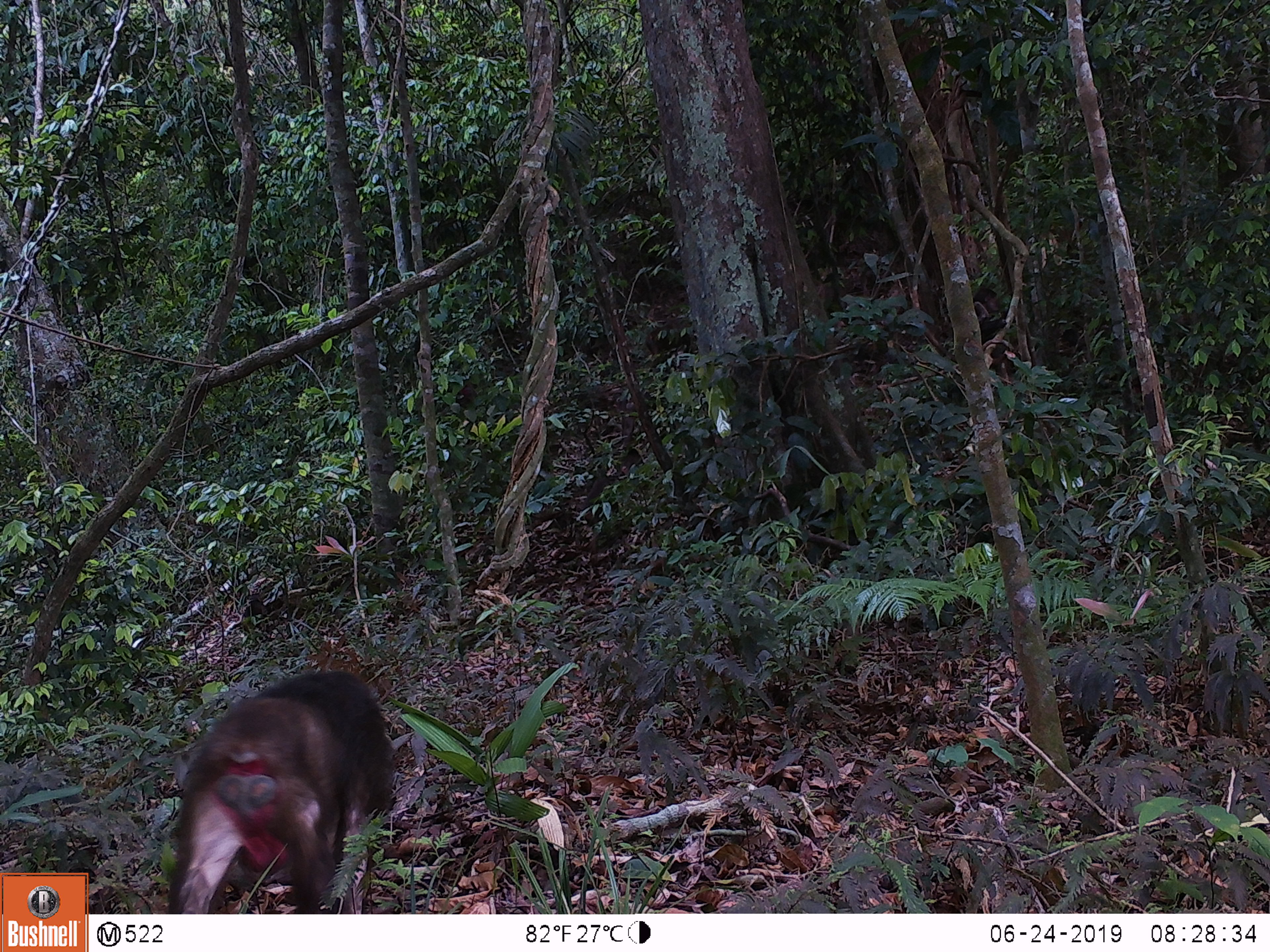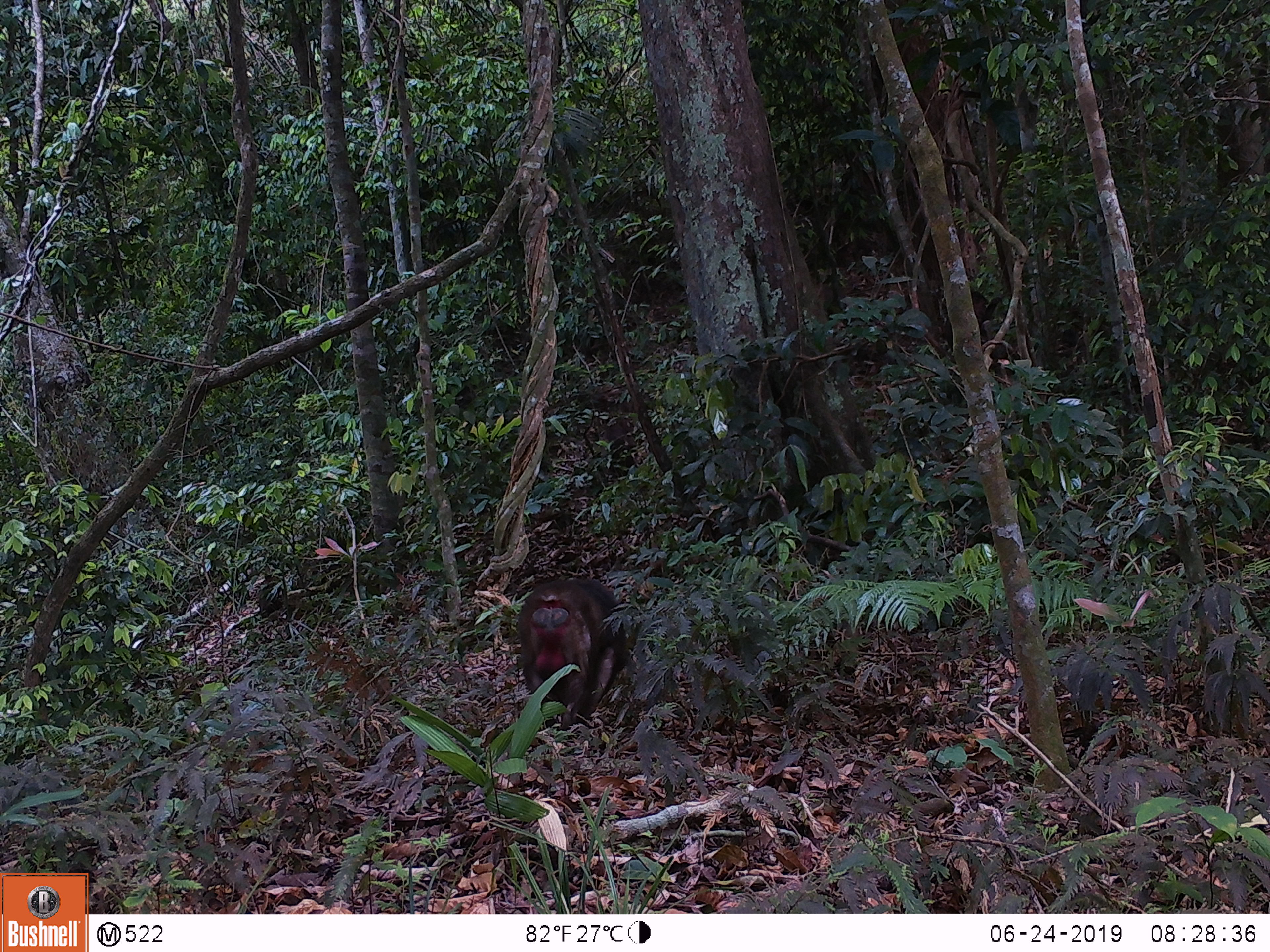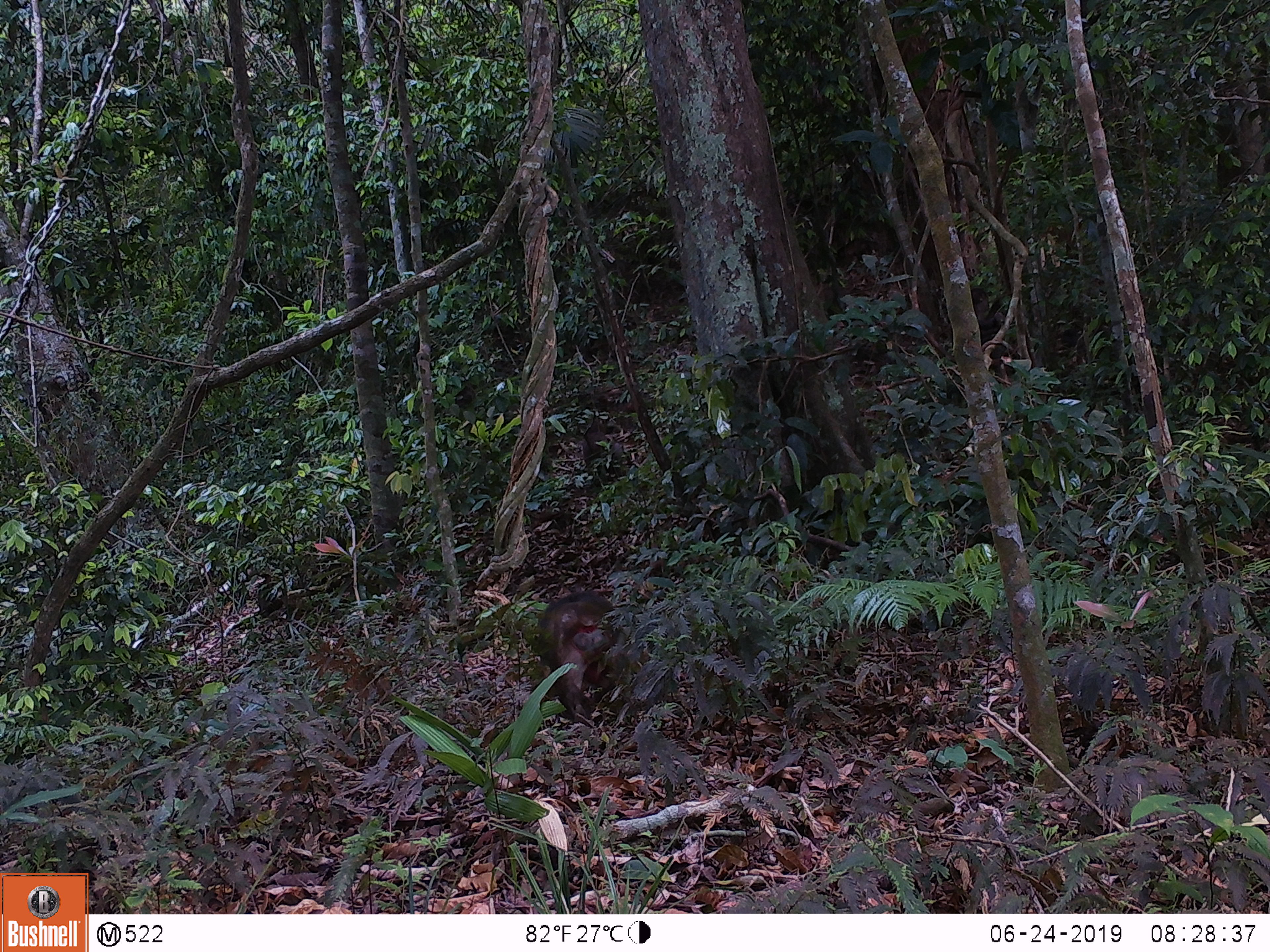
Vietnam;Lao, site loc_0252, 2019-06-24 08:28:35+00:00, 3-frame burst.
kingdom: Animalia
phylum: Chordata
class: Mammalia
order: Primates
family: Cercopithecidae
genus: Macaca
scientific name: Macaca arctoides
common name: stump-tailed macaque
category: stump tailed macaque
Stump tailed macaque (stump-tailed macaque) (Macaca arctoides). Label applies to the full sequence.